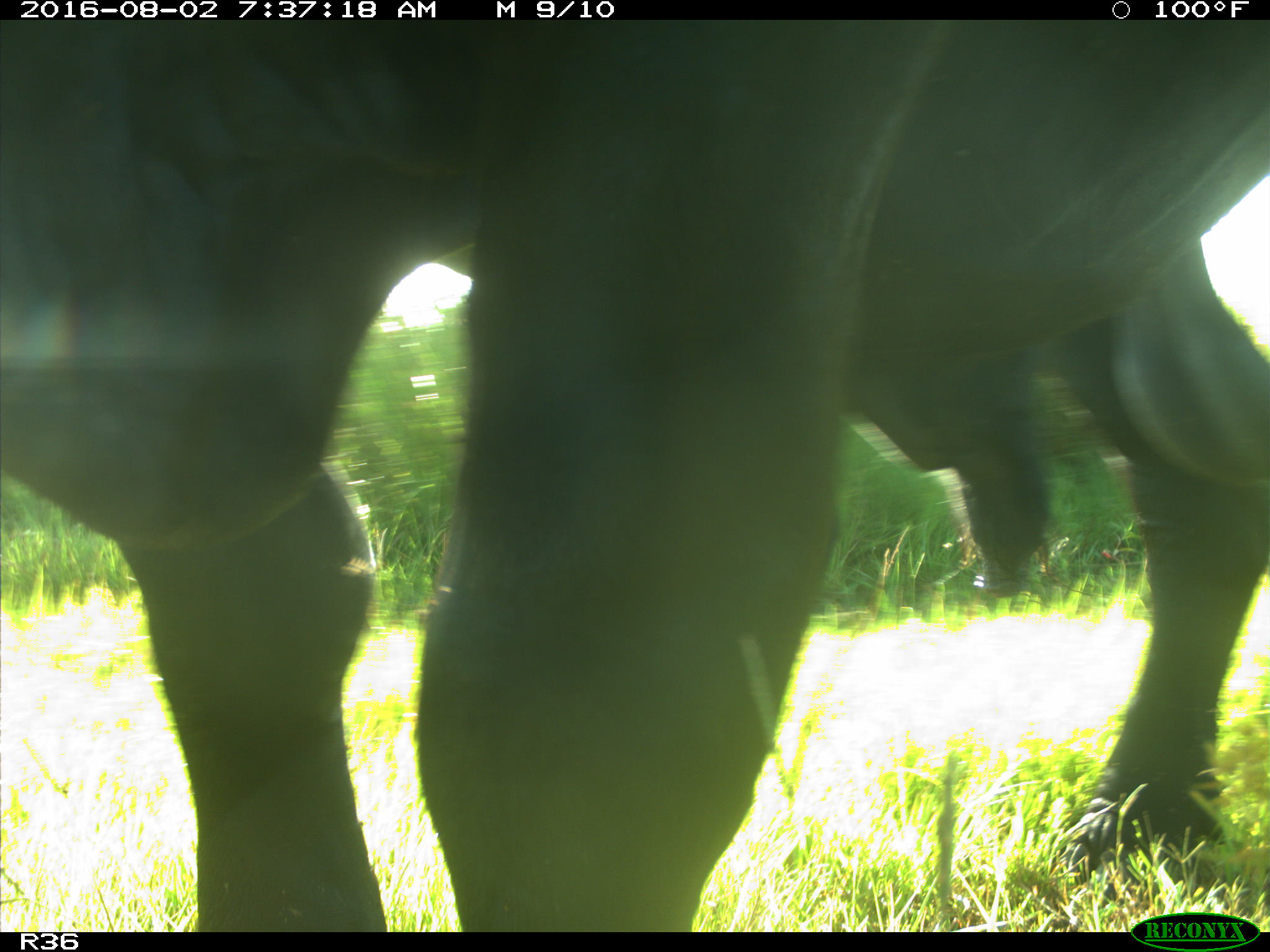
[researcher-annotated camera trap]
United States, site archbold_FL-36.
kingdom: Animalia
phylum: Chordata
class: Mammalia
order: Artiodactyla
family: Bovidae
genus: Bos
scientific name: Bos taurus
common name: domestic cow